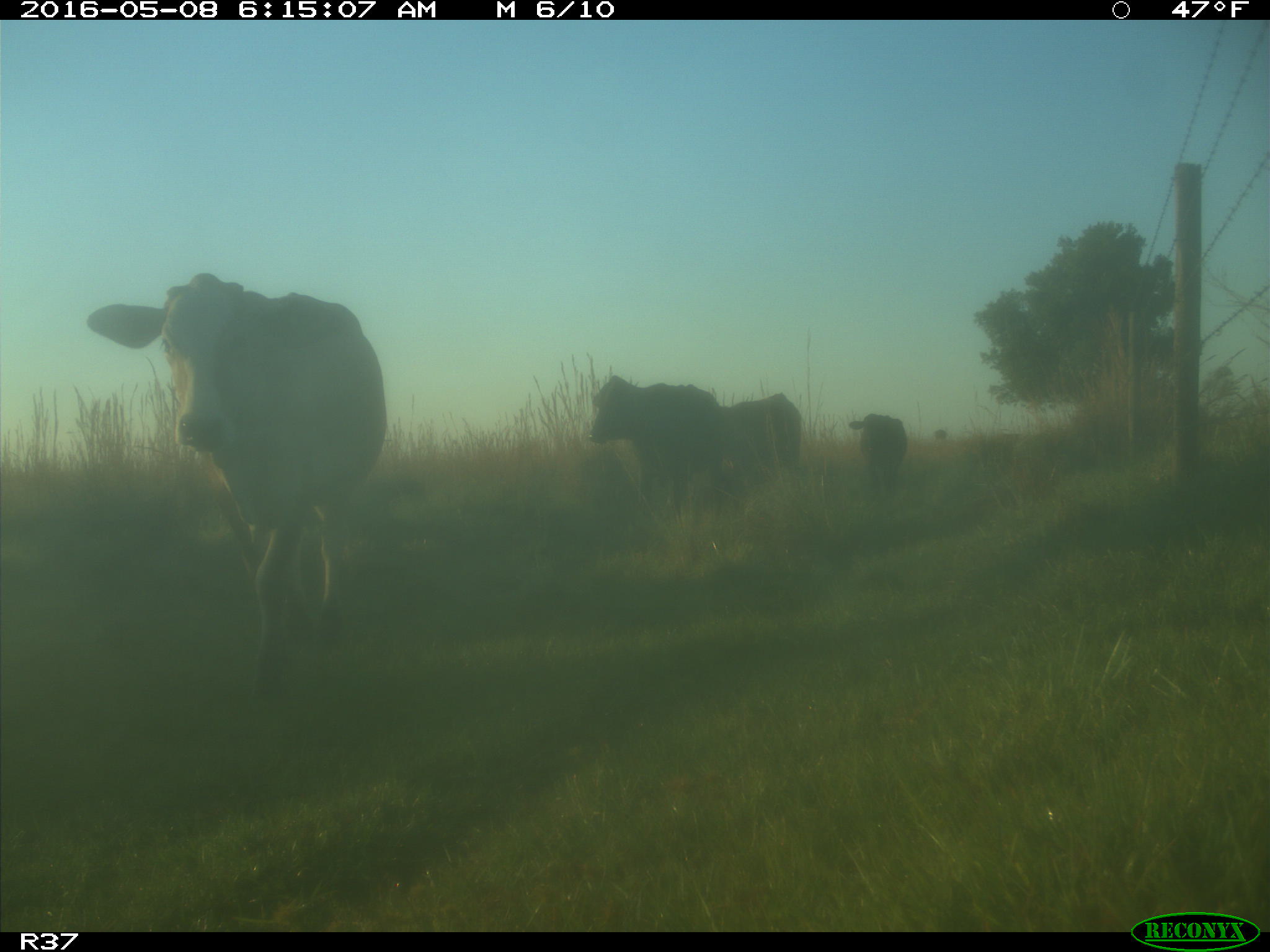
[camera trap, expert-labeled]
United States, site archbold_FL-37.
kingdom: Animalia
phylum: Chordata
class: Mammalia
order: Artiodactyla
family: Bovidae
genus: Bos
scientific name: Bos taurus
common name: domestic cow